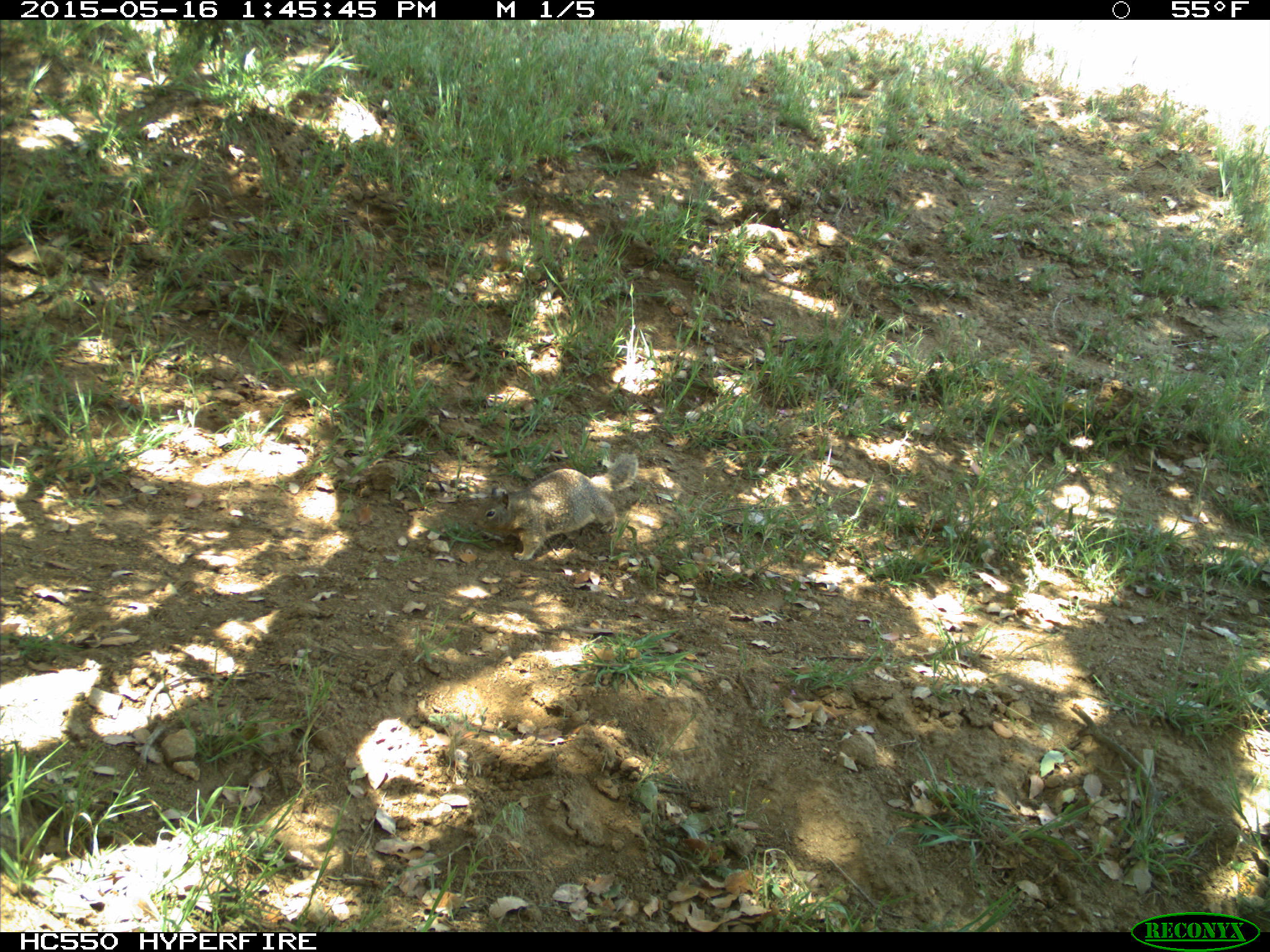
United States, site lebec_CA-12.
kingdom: Animalia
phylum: Chordata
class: Mammalia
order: Rodentia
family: Sciuridae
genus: Otospermophilus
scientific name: Otospermophilus beecheyi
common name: california ground squirrel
Otospermophilus beecheyi (california ground squirrel).